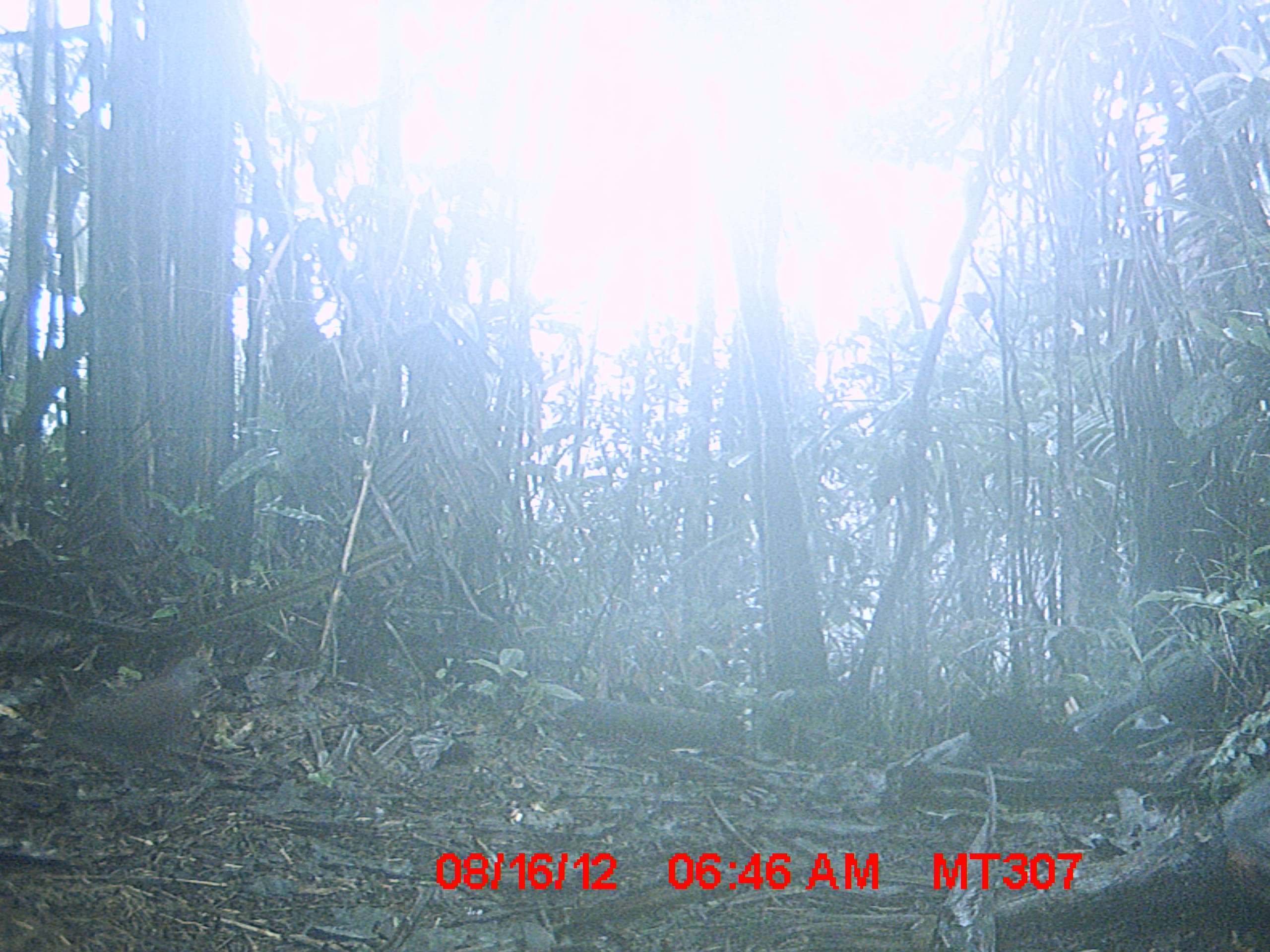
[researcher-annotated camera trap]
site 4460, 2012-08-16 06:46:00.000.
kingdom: Animalia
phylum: Chordata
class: Aves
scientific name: Aves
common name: bird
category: unknown bird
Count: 1.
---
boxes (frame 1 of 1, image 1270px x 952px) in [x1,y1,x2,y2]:
unknown bird: [24,655,224,797]